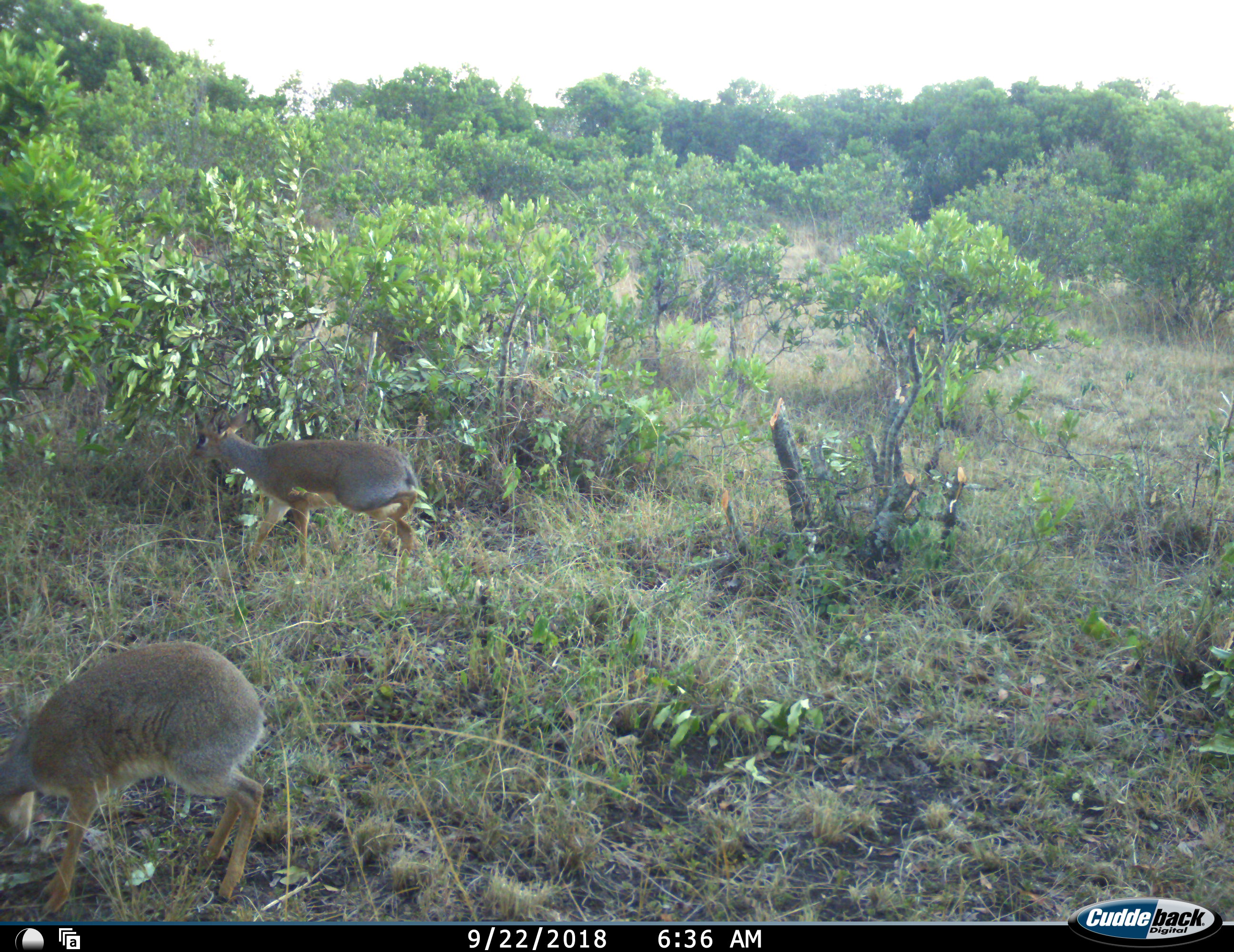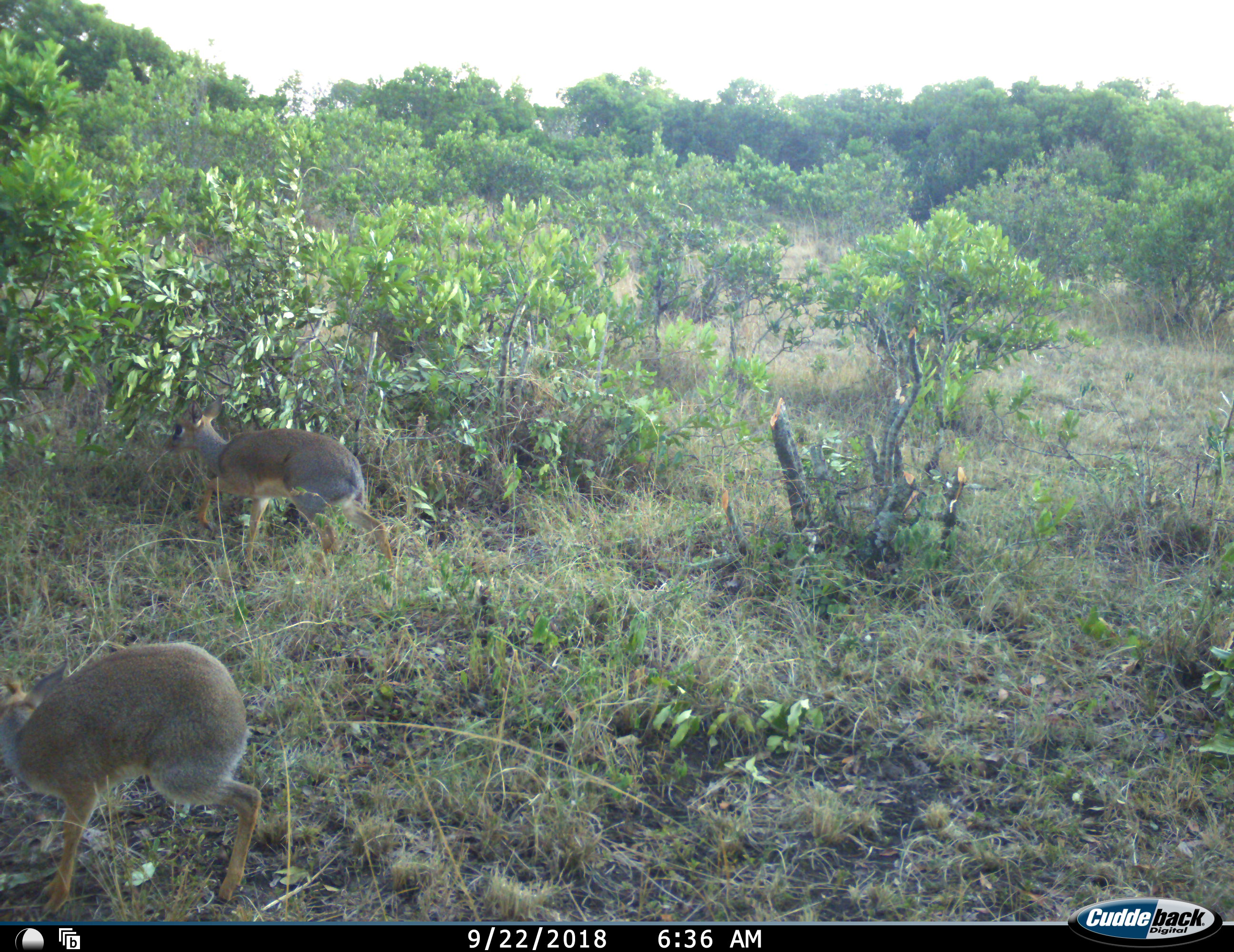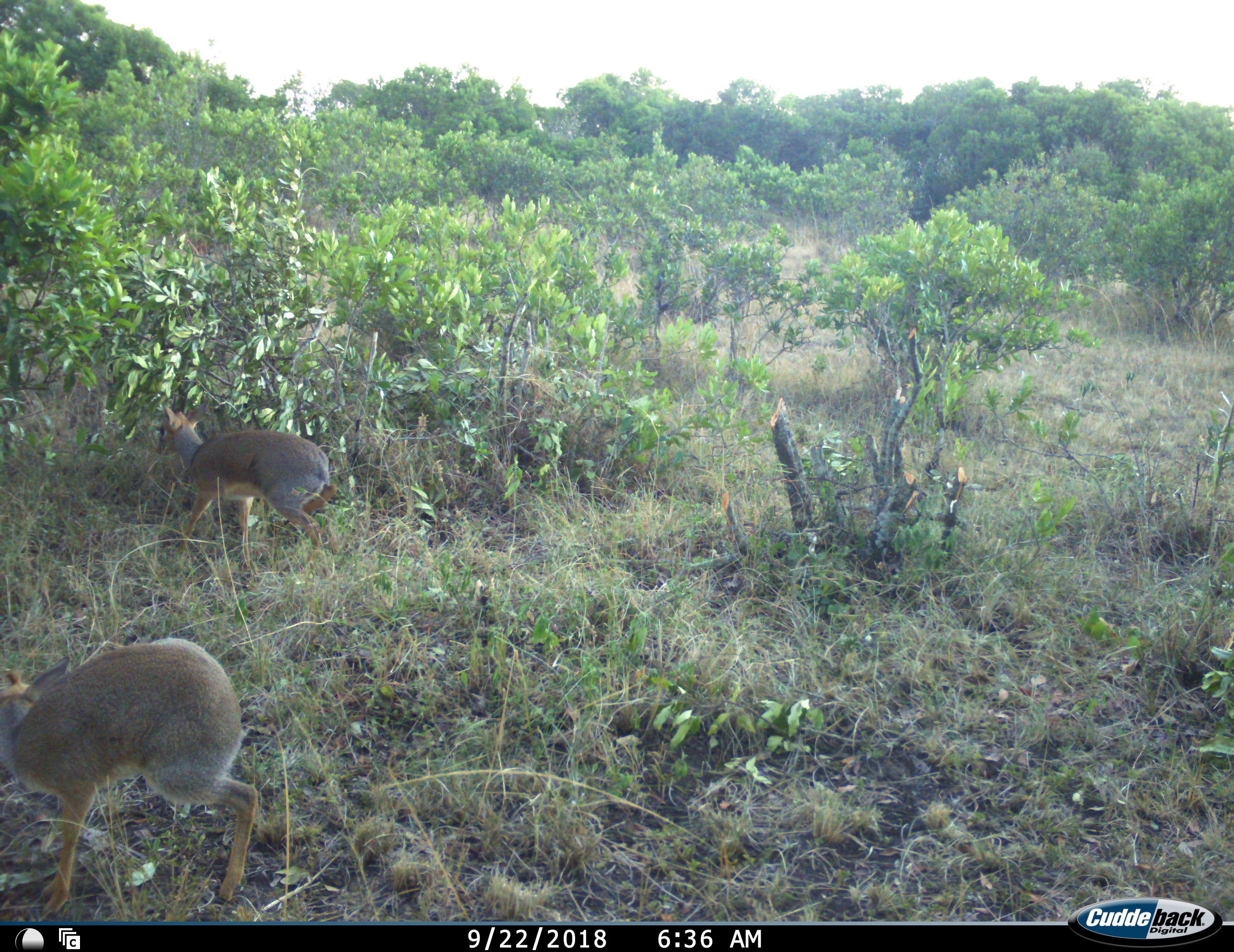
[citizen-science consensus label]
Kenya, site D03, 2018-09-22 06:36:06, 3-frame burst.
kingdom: Animalia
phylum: Chordata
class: Mammalia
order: Artiodactyla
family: Bovidae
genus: Madoqua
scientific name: Madoqua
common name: dikdik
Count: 2.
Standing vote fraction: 67%.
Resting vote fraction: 0%.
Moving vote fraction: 67%.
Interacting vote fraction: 0%.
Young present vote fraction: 0%.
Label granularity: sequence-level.